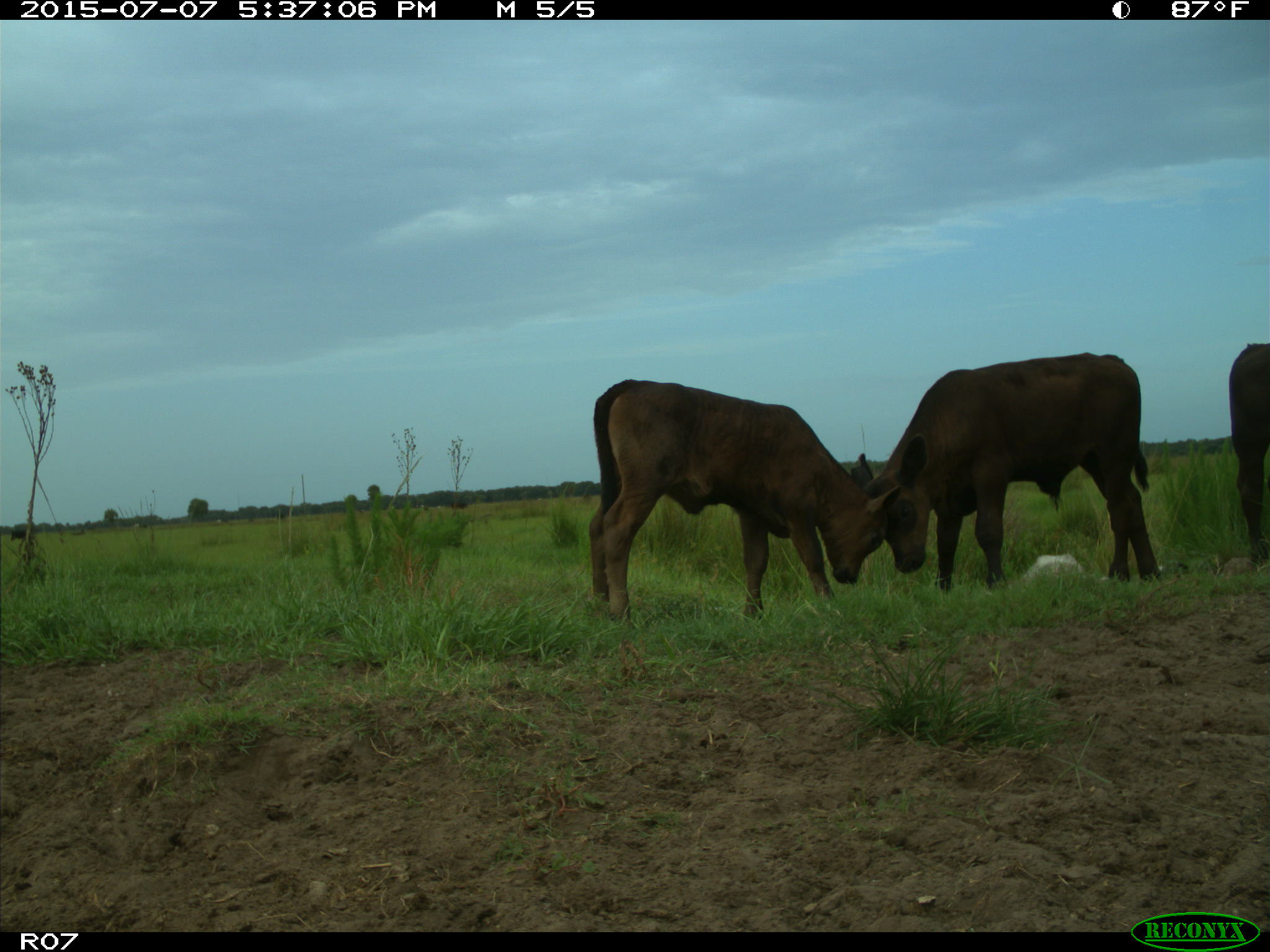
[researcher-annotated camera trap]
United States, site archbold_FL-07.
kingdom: Animalia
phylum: Chordata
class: Mammalia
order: Artiodactyla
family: Bovidae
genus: Bos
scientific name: Bos taurus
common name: domestic cow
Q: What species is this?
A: Bos taurus (domestic cow).